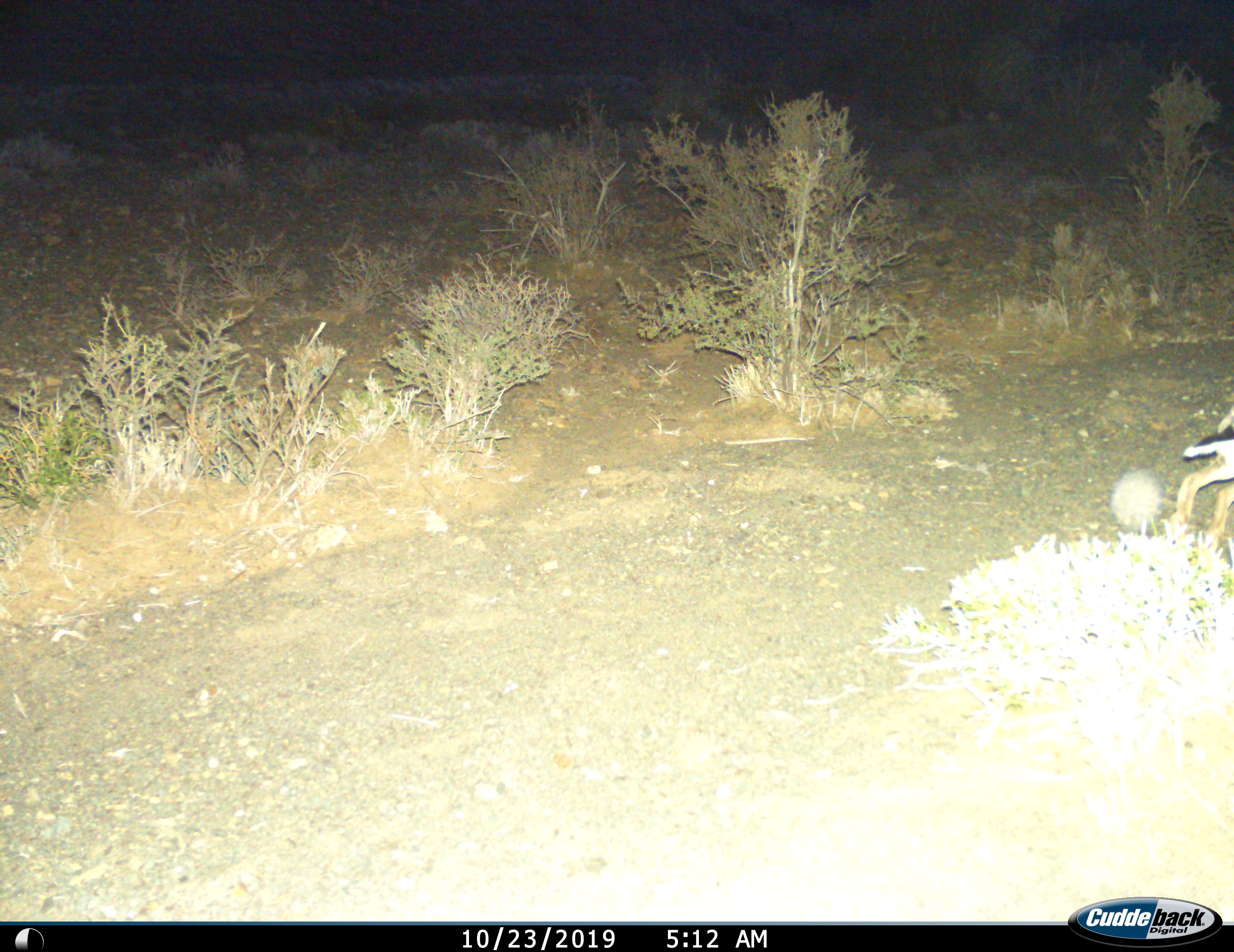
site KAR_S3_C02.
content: unidentified animal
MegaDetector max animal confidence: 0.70